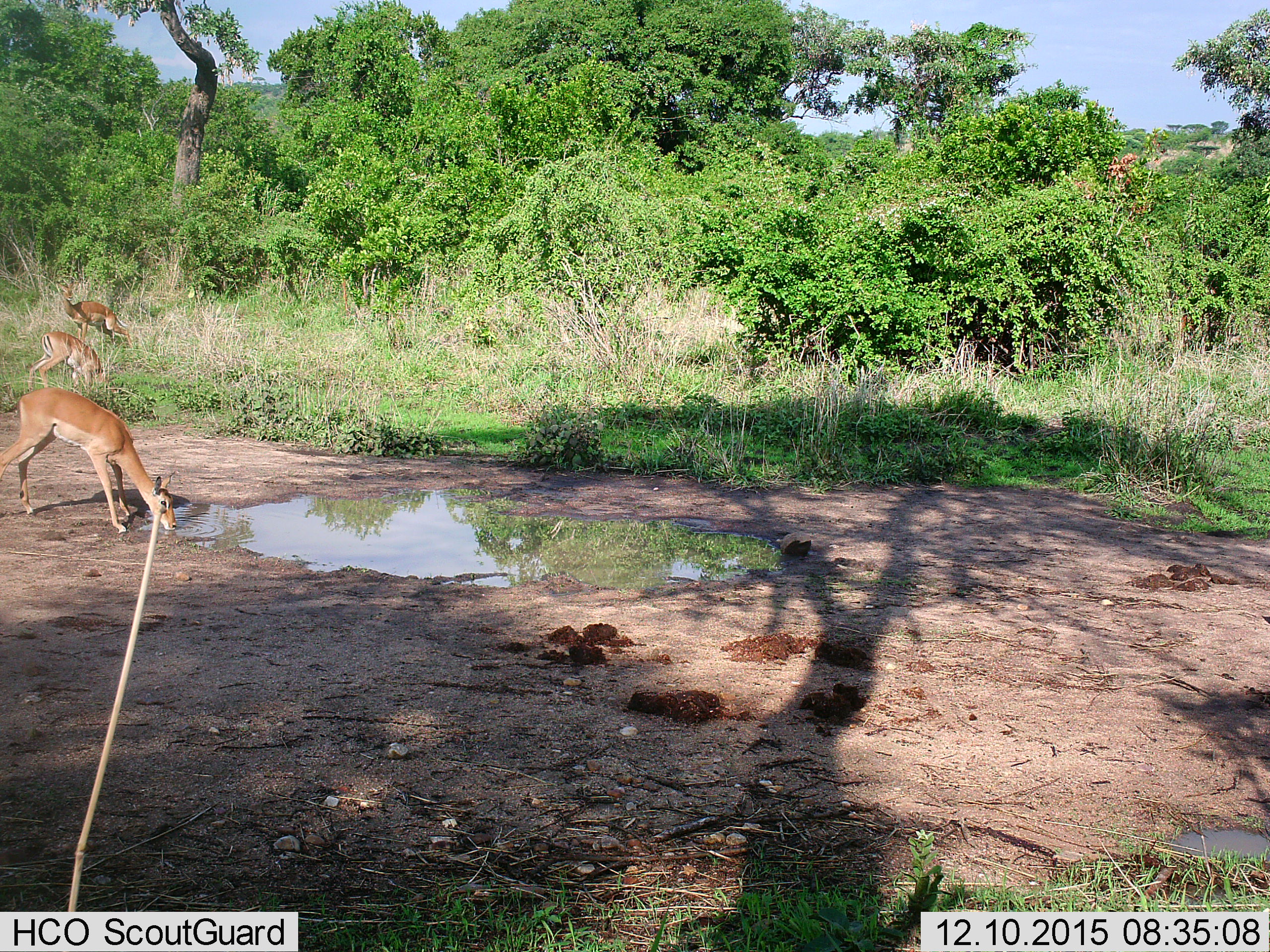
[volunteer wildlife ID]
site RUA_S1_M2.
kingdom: Animalia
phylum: Chordata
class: Mammalia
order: Artiodactyla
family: Bovidae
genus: Aepyceros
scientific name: Aepyceros melampus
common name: impala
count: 3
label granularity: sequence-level